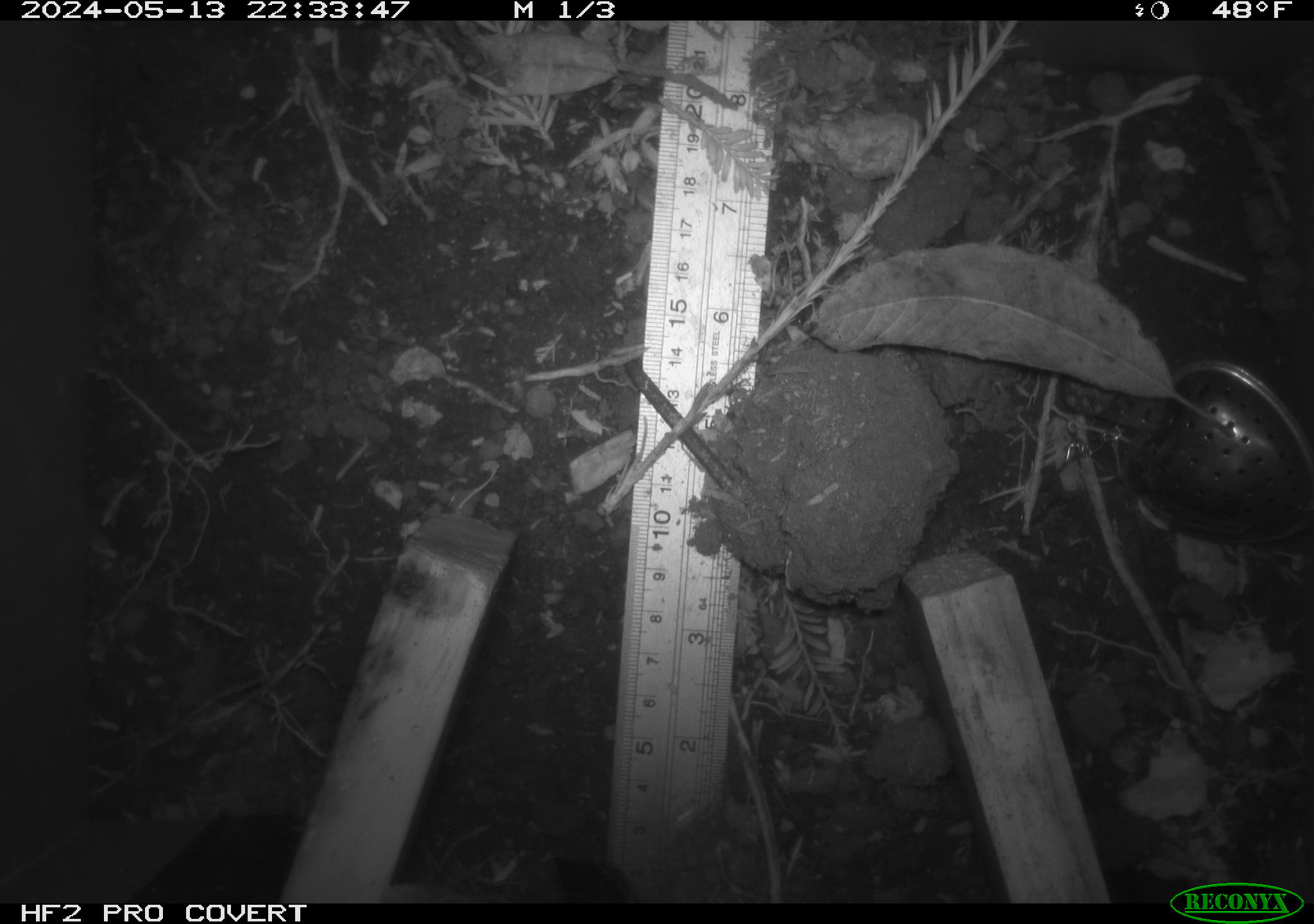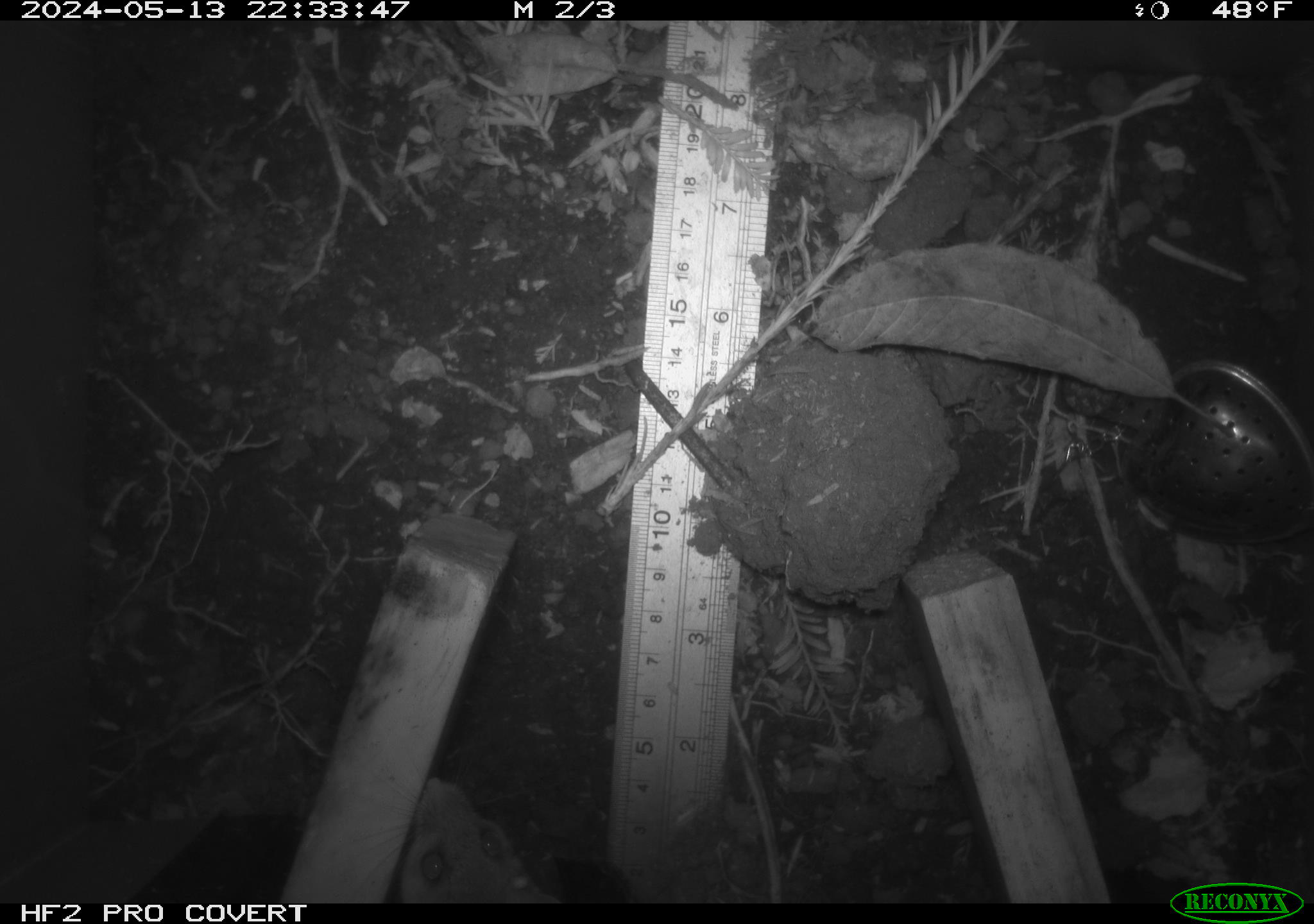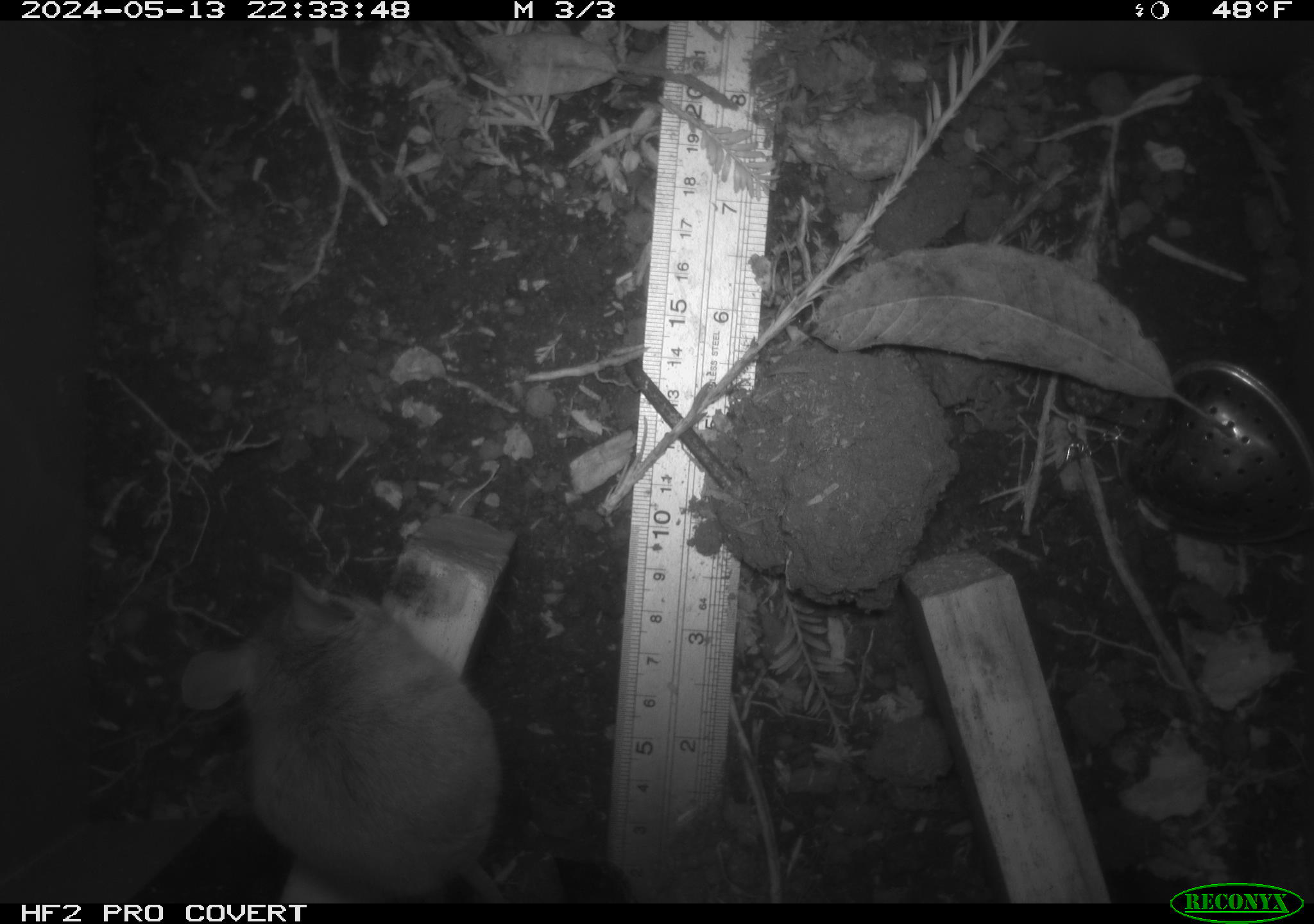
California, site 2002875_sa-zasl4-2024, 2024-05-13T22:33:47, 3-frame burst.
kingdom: Animalia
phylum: Chordata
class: Mammalia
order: Rodentia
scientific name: Rodentia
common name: rodent